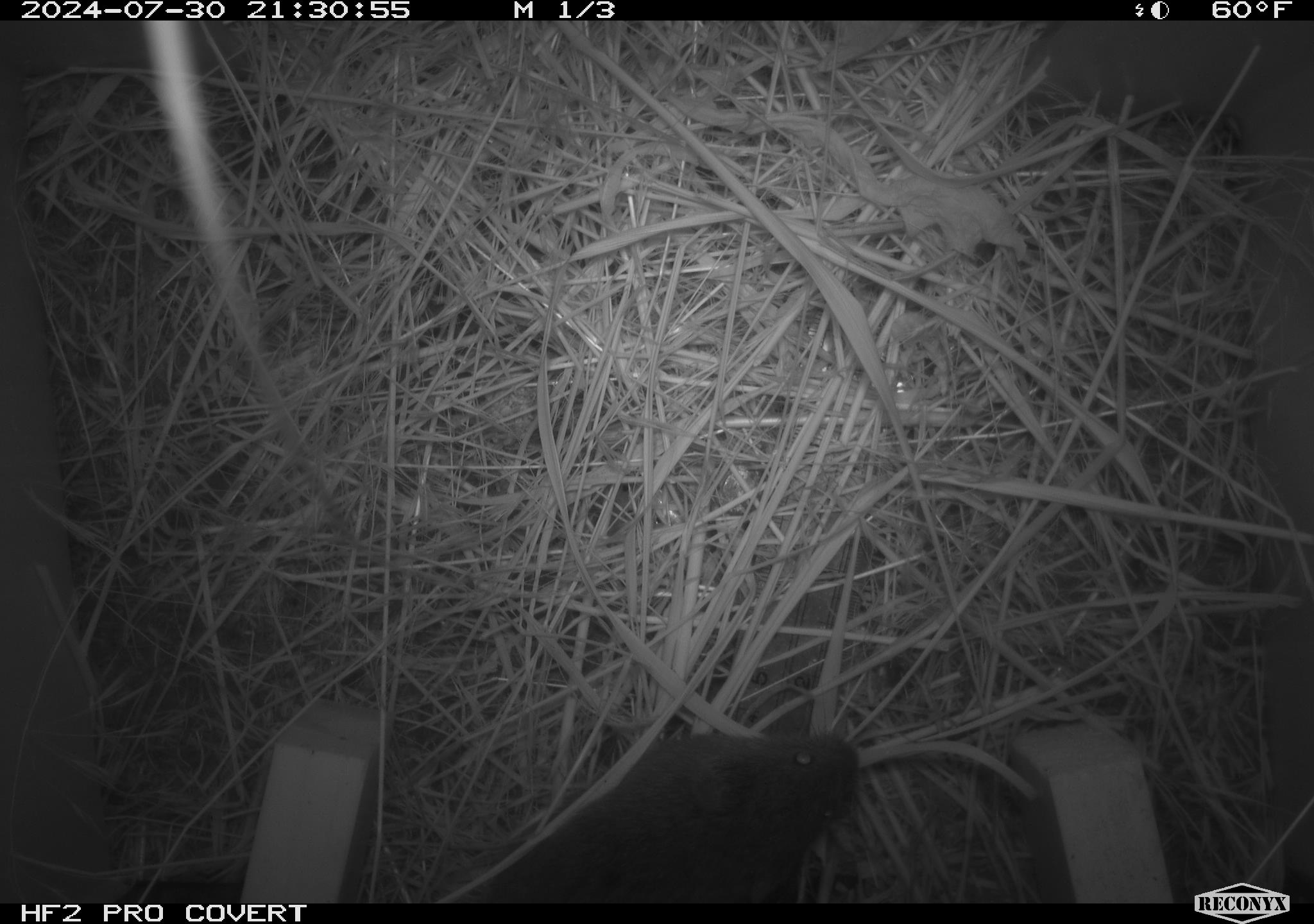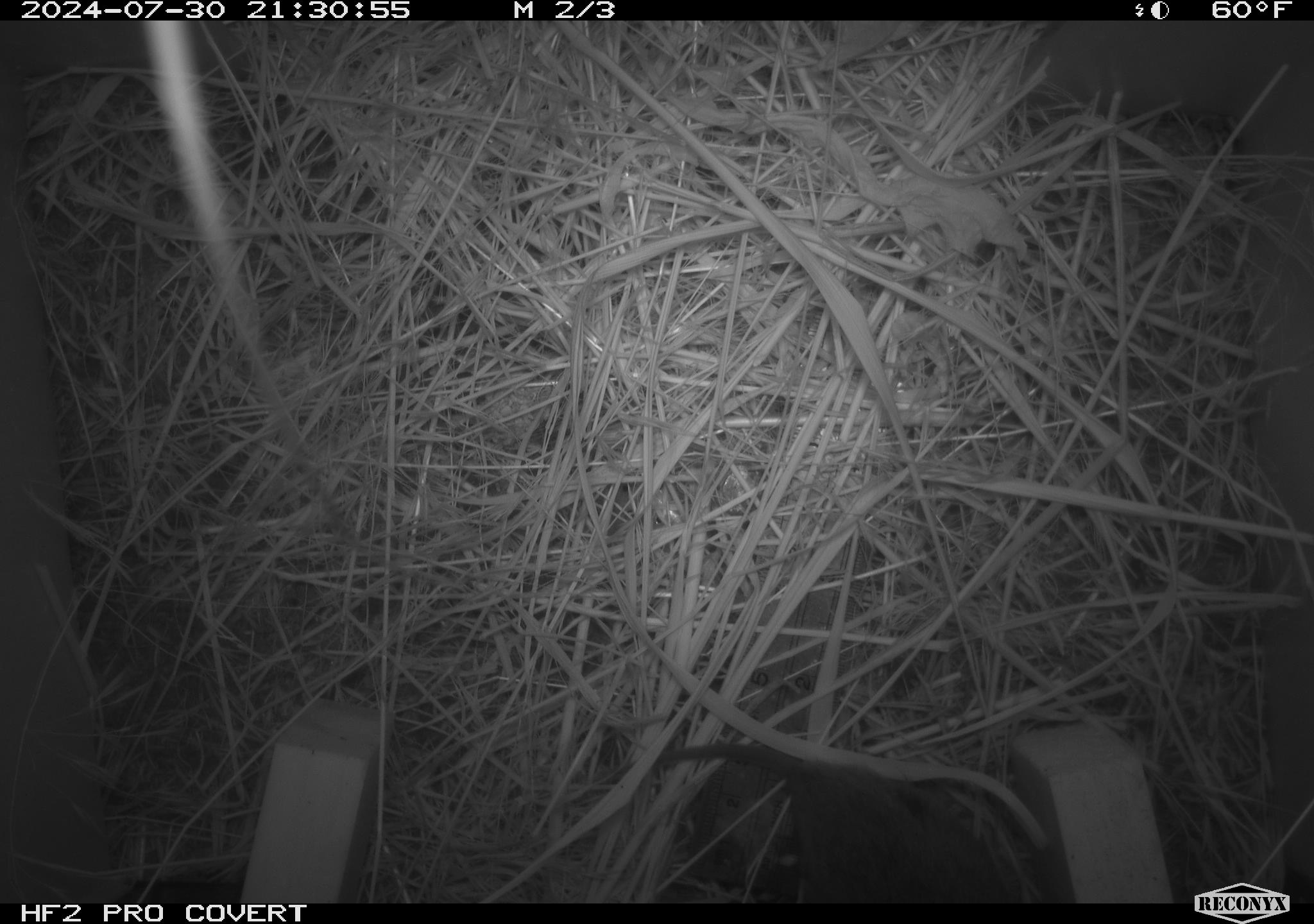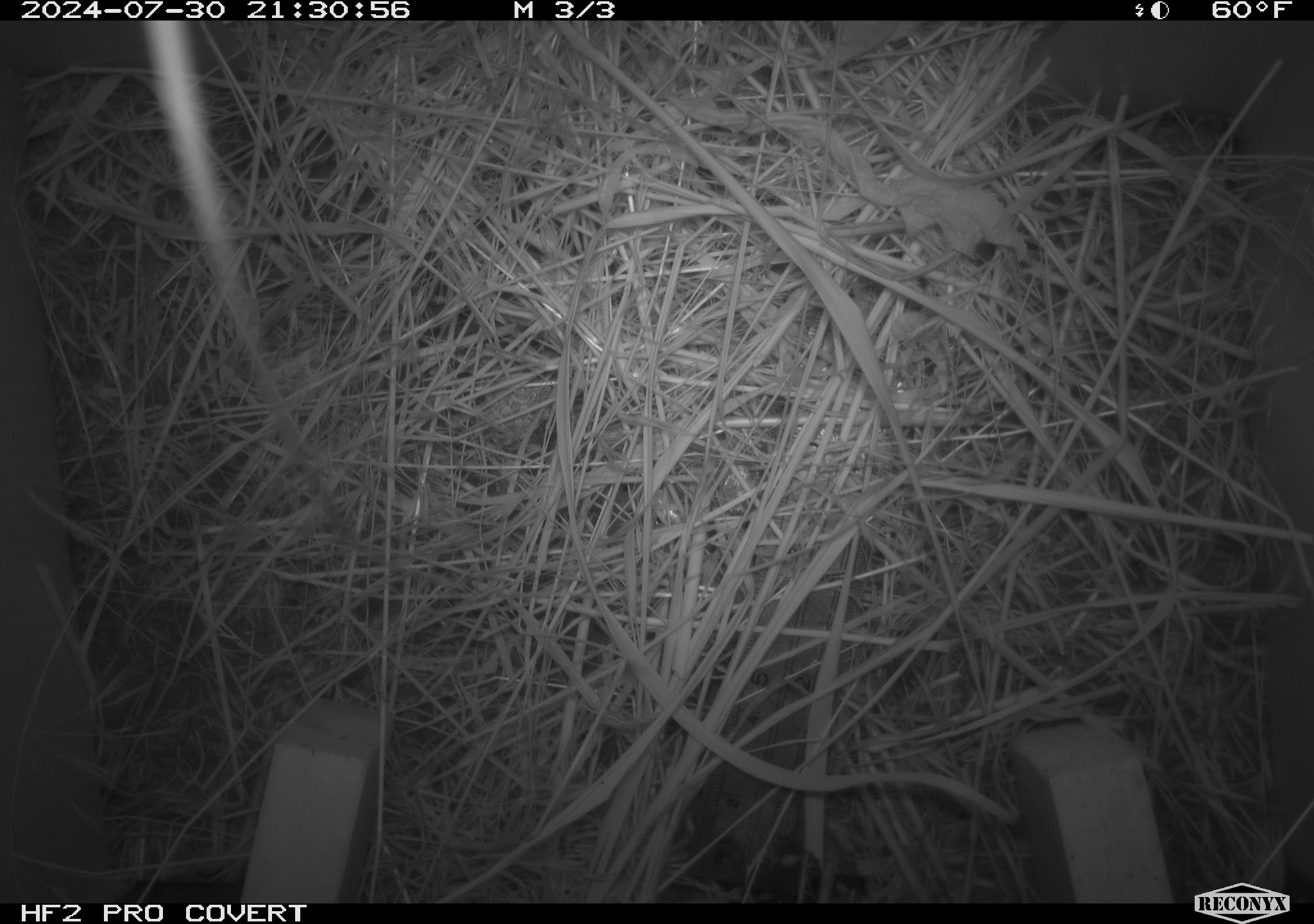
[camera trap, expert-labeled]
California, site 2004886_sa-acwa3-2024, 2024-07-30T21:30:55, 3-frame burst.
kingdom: Animalia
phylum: Chordata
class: Mammalia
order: Rodentia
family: Cricetidae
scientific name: Arvicolinae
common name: voles, lemmings, and muskrats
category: arvicolinae subfamily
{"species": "arvicolinae subfamily (voles, lemmings, and muskrats) (Arvicolinae)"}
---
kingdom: Animalia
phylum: Chordata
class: Mammalia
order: Rodentia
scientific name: Rodentia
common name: mouse species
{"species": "mouse species (Rodentia)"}